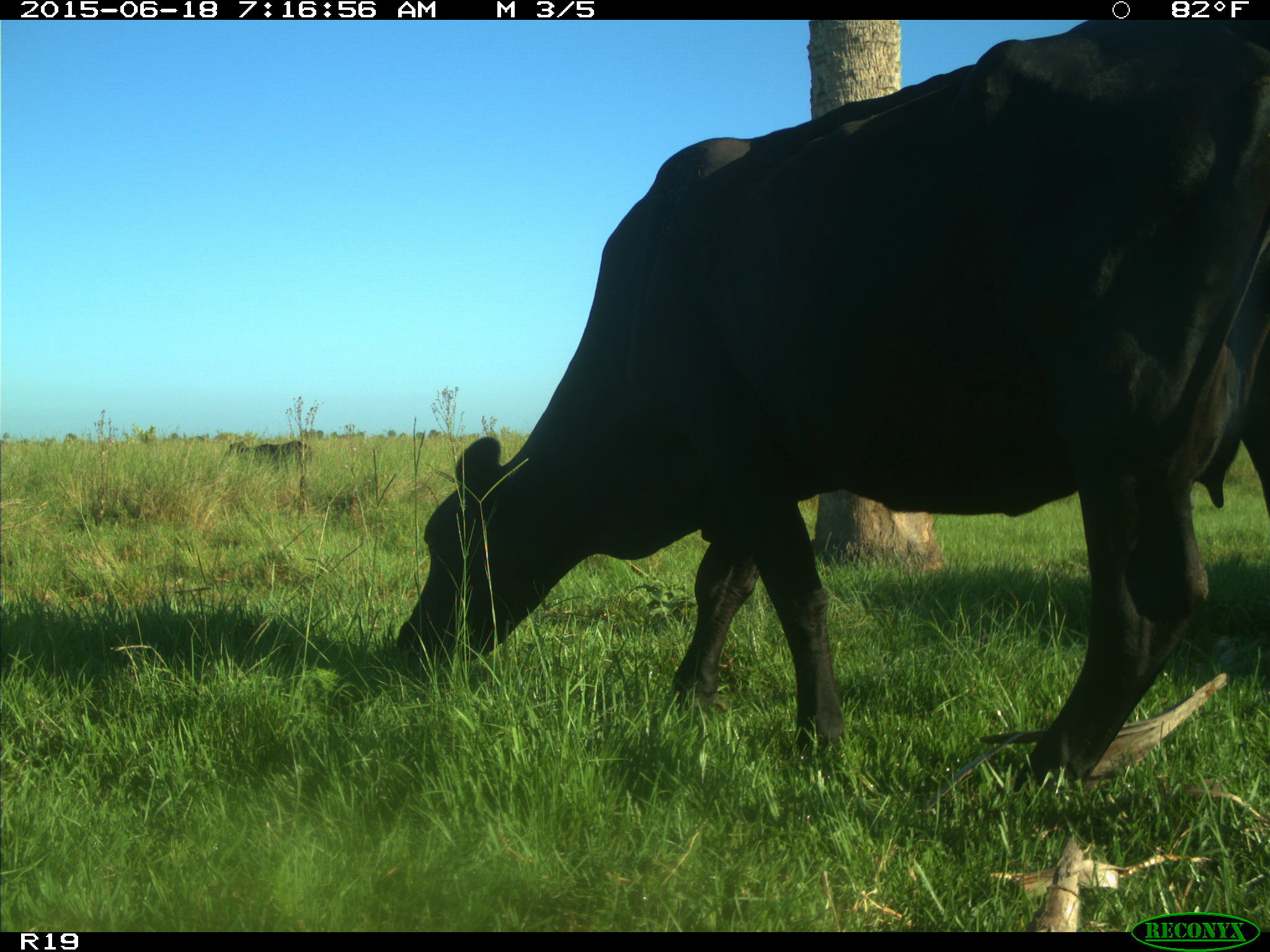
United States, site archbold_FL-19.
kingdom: Animalia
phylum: Chordata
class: Mammalia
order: Artiodactyla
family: Bovidae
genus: Bos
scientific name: Bos taurus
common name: domestic cow